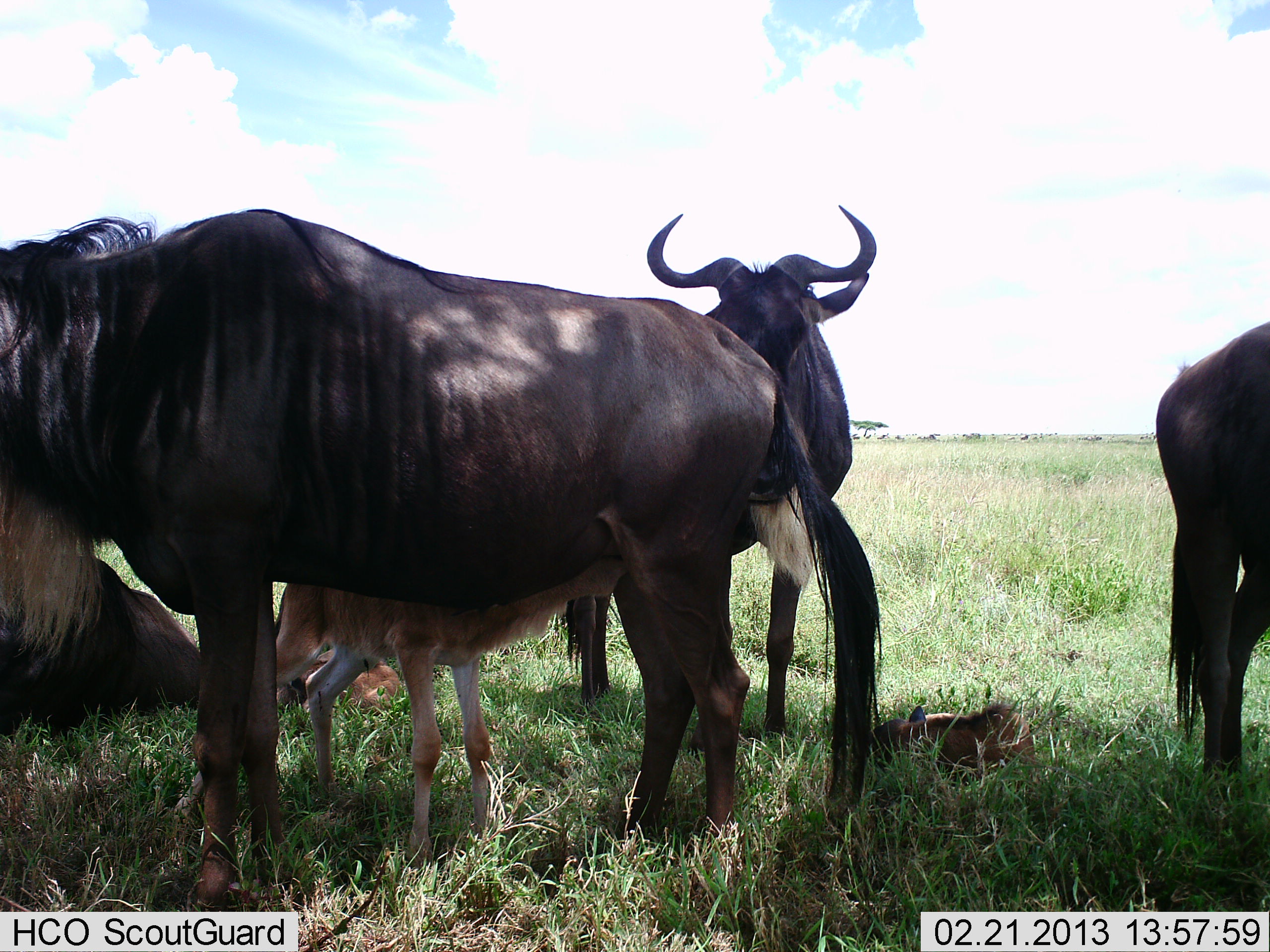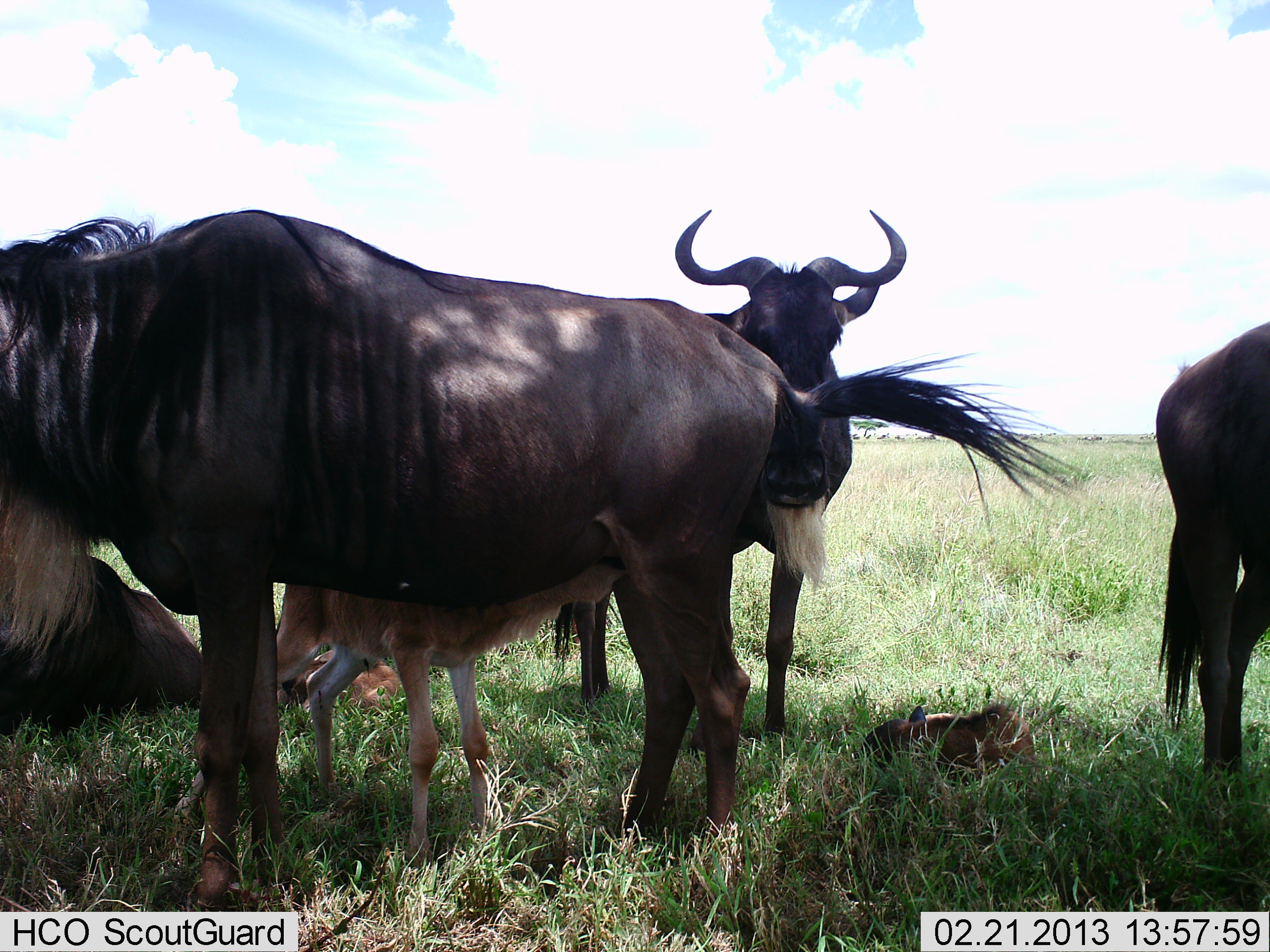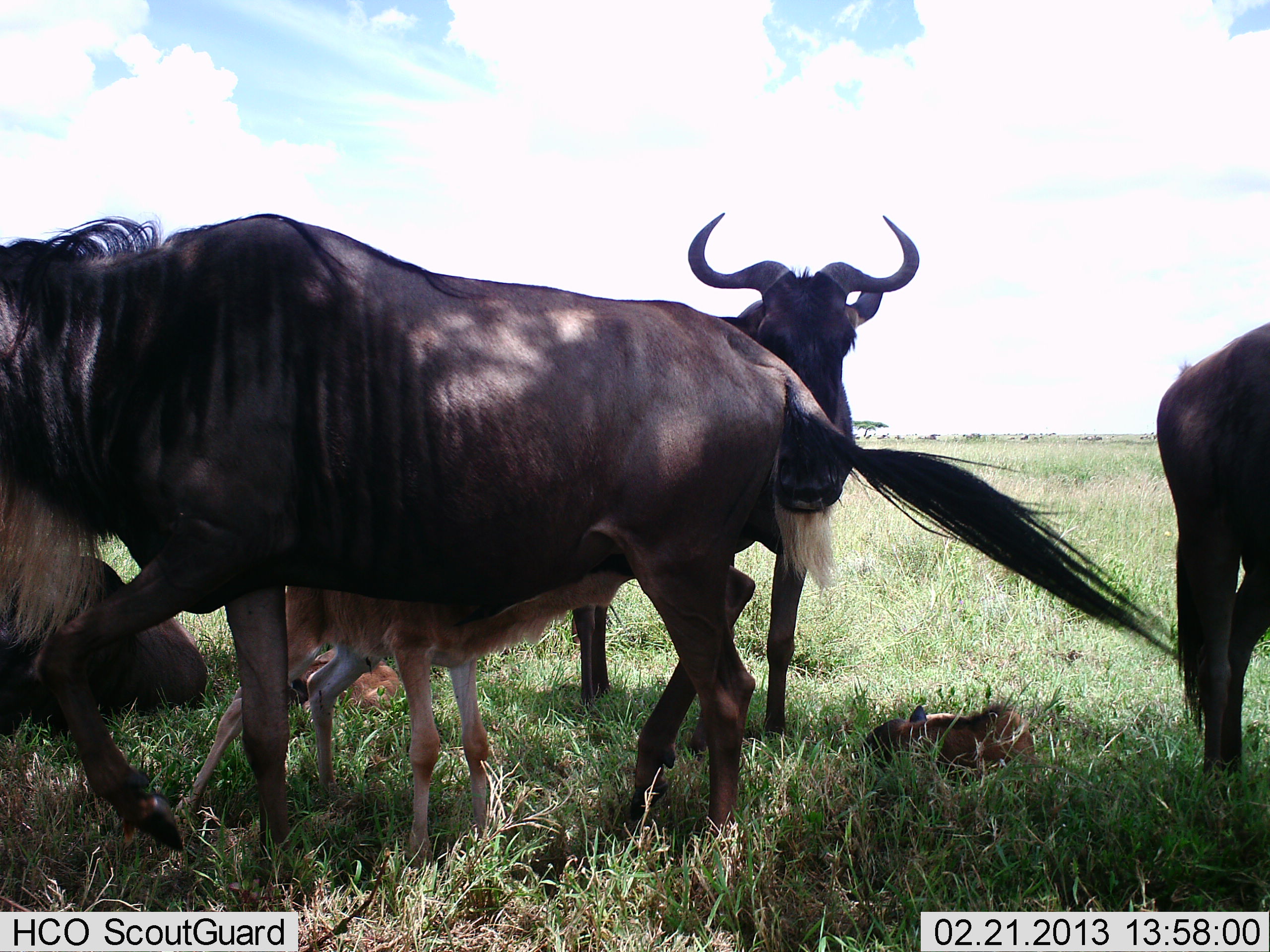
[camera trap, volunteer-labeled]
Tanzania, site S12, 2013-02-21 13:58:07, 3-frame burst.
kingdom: Animalia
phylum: Chordata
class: Mammalia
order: Artiodactyla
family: Bovidae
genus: Connochaetes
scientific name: Connochaetes taurinus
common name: blue wildebeest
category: wildebeest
Wildebeest (blue wildebeest) (Connochaetes taurinus), count 6. Behavior (volunteer vote fractions): standing 88%, resting 75%, moving 8%, interacting 29%. Young present (vote fraction): 79%. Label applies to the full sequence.